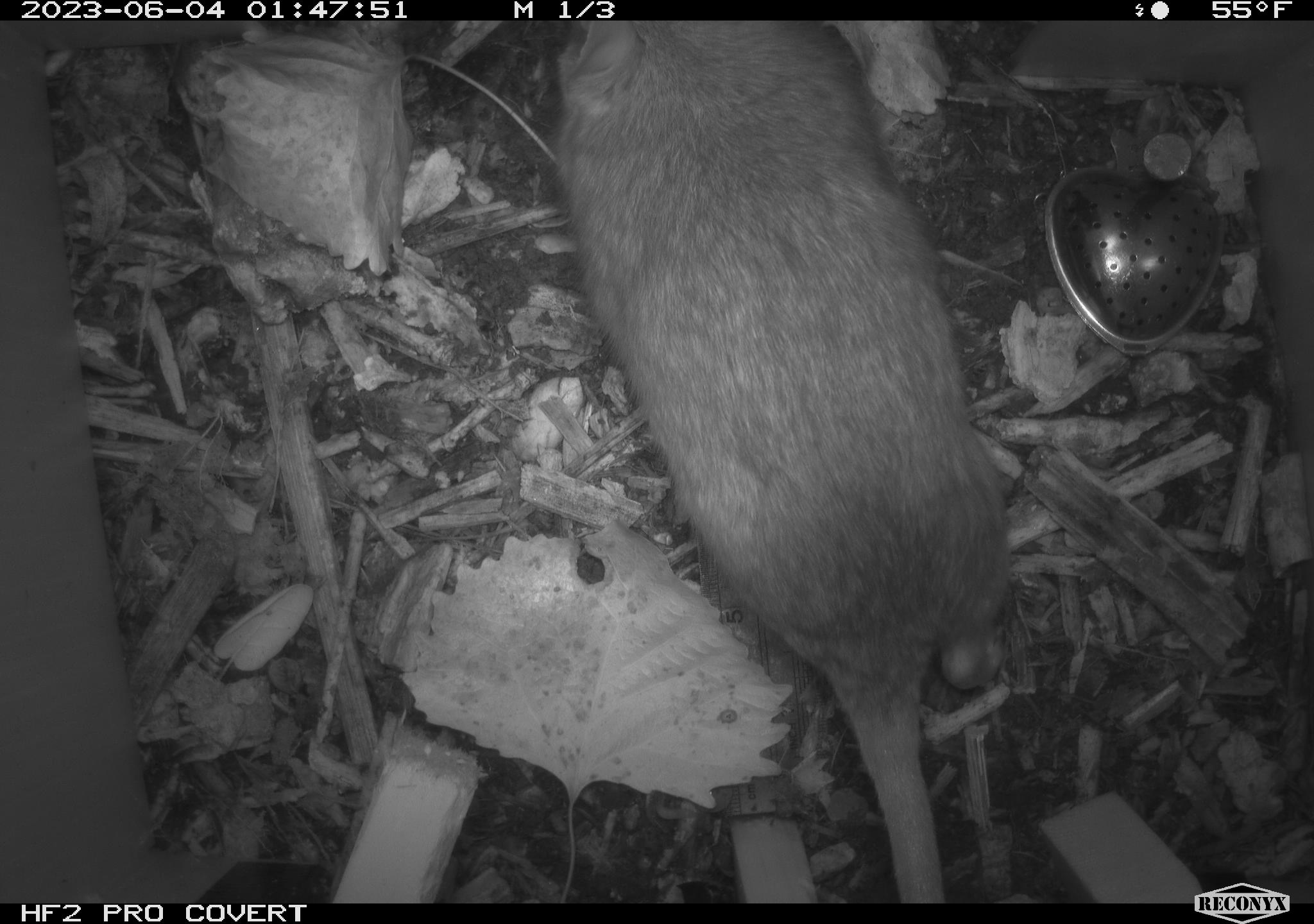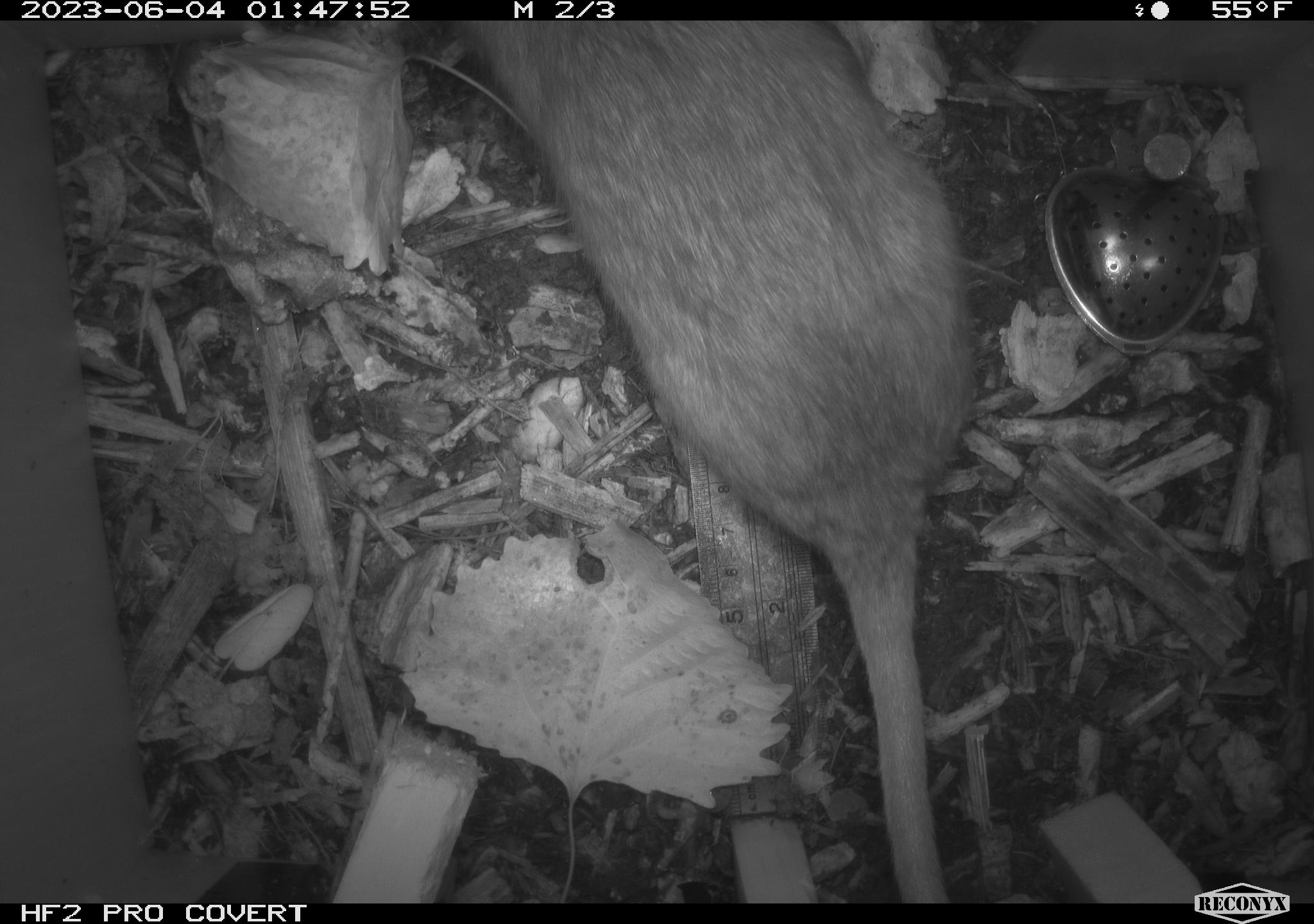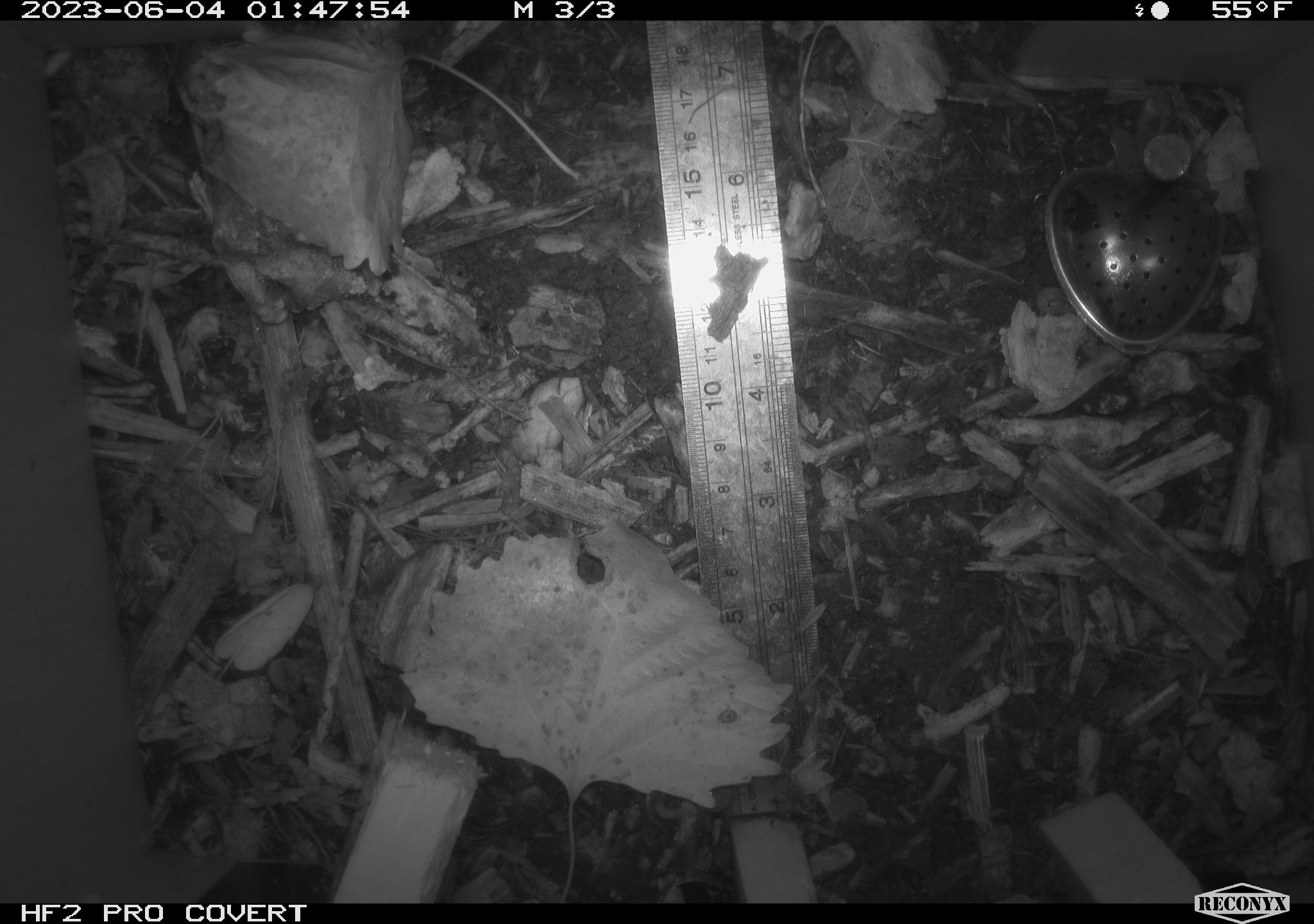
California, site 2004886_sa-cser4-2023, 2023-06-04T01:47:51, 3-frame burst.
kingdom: Animalia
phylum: Chordata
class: Mammalia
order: Rodentia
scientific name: Rodentia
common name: woodrat or rat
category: woodrat or rat species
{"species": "woodrat or rat species (woodrat or rat) (Rodentia)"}